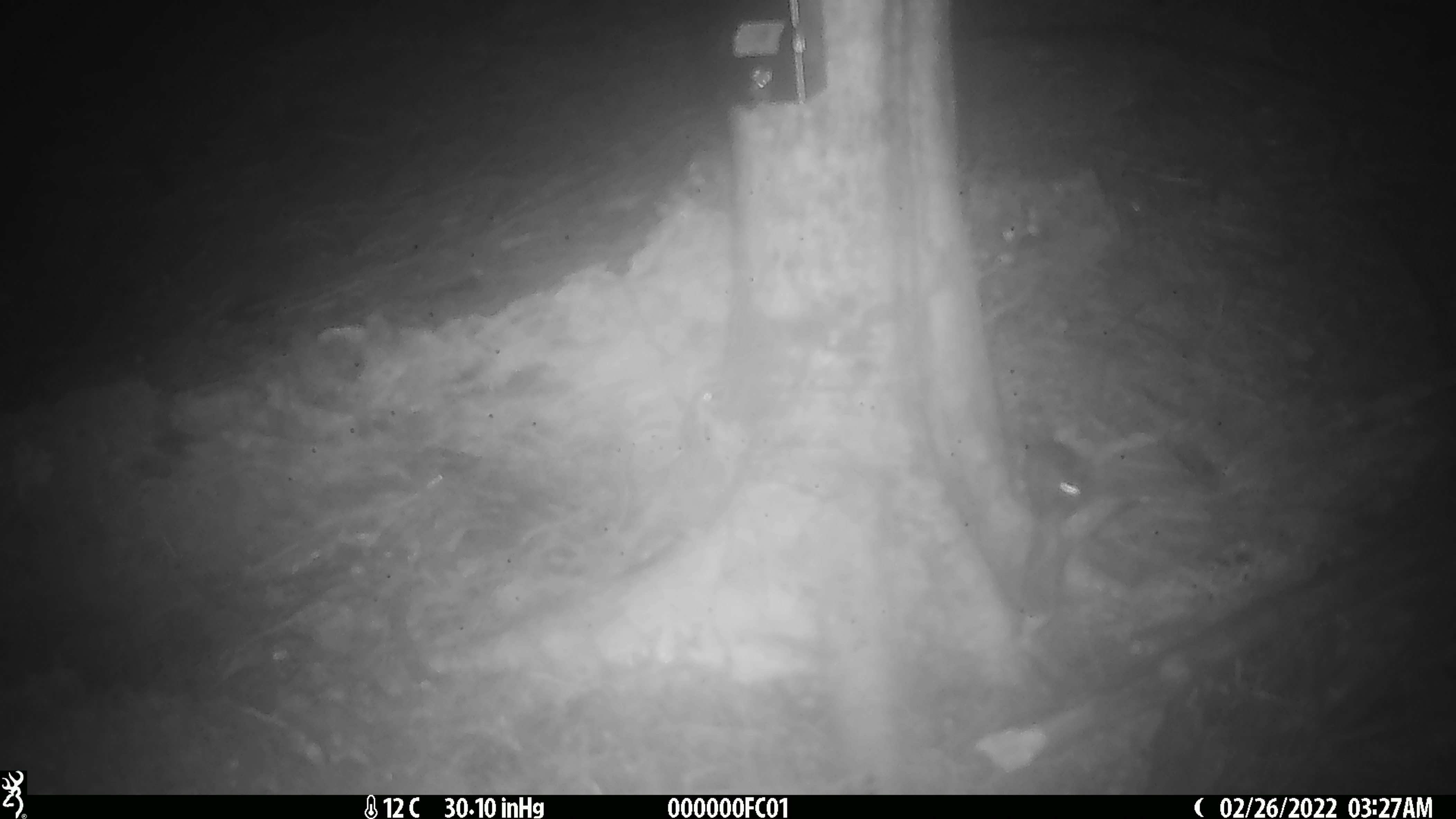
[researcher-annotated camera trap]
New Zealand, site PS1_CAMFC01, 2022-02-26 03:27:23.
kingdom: Animalia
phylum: Chordata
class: Mammalia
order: Rodentia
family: Muridae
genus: Mus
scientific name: Mus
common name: mouse